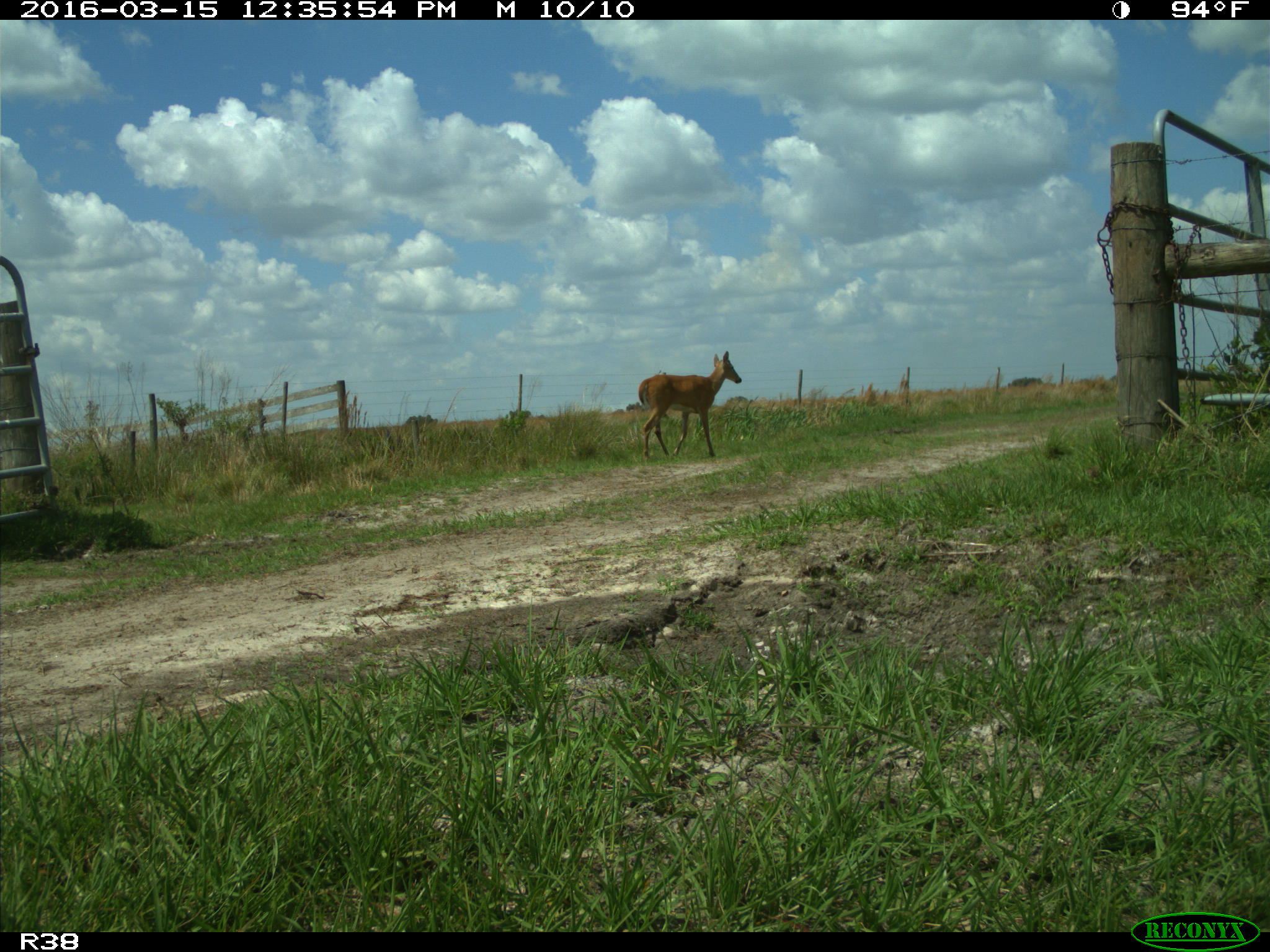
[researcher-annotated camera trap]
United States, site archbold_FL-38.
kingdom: Animalia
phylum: Chordata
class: Mammalia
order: Artiodactyla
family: Cervidae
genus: Odocoileus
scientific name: Odocoileus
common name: deer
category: unidentified deer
Unidentified deer (deer) (Odocoileus).